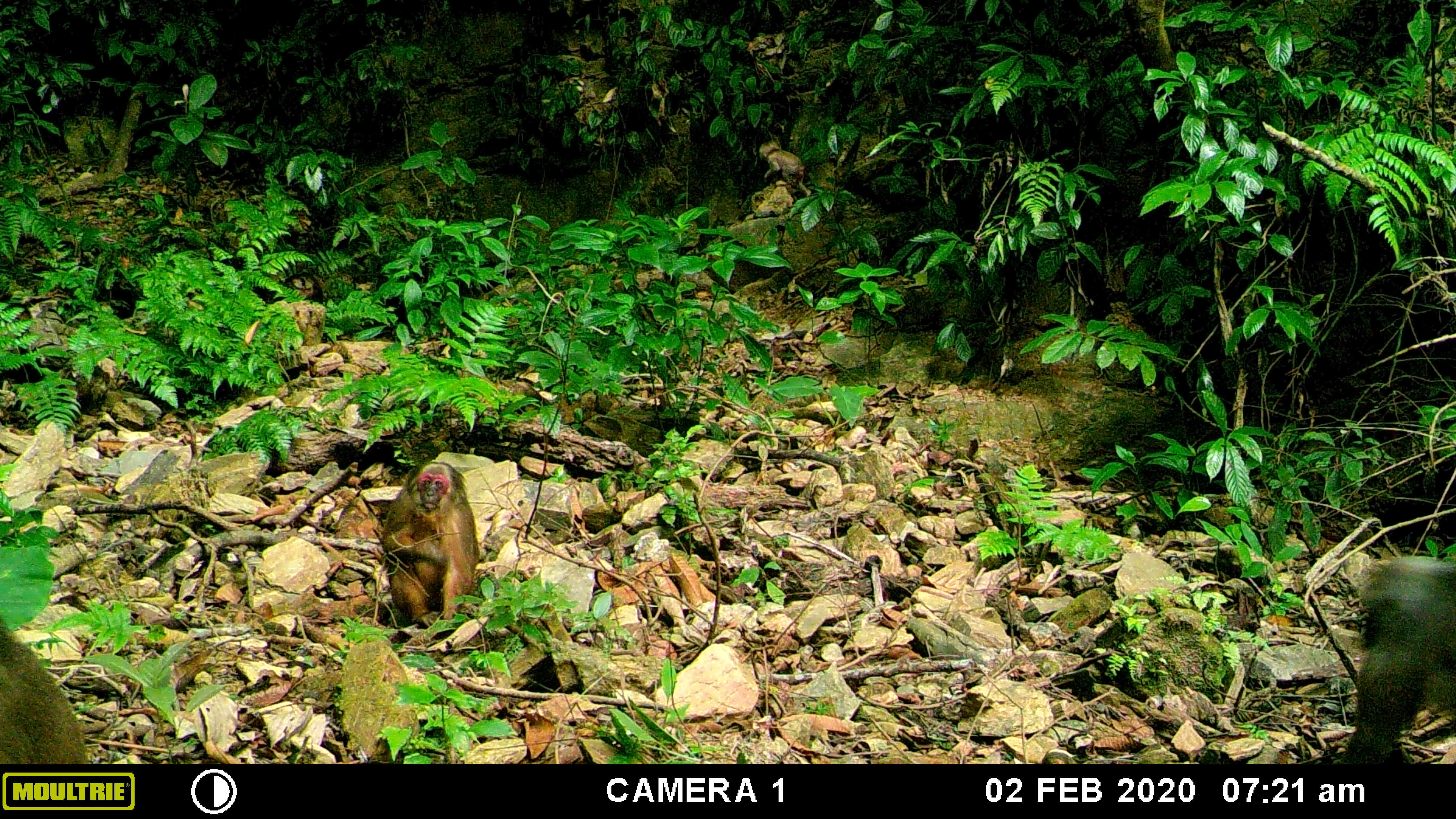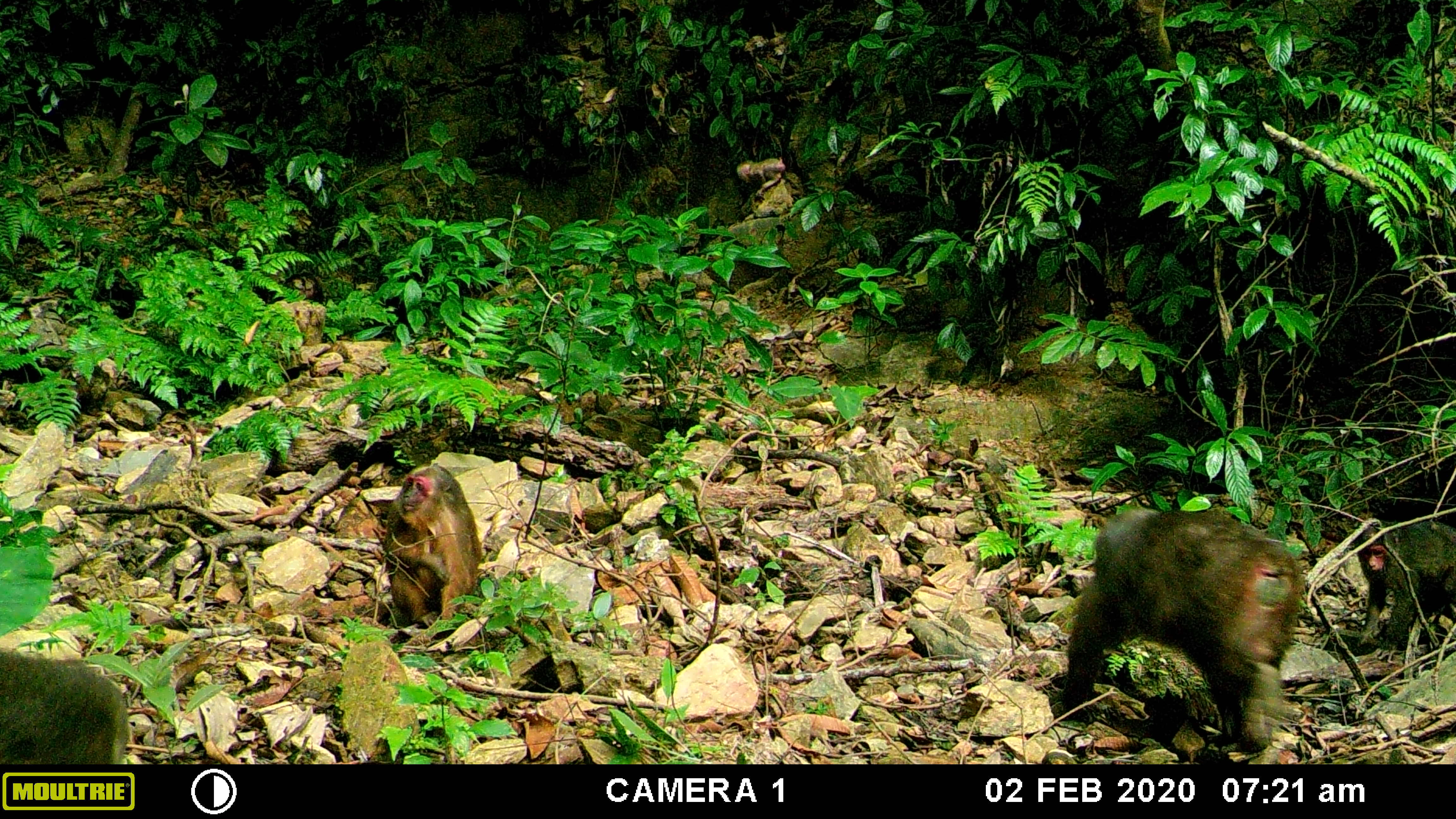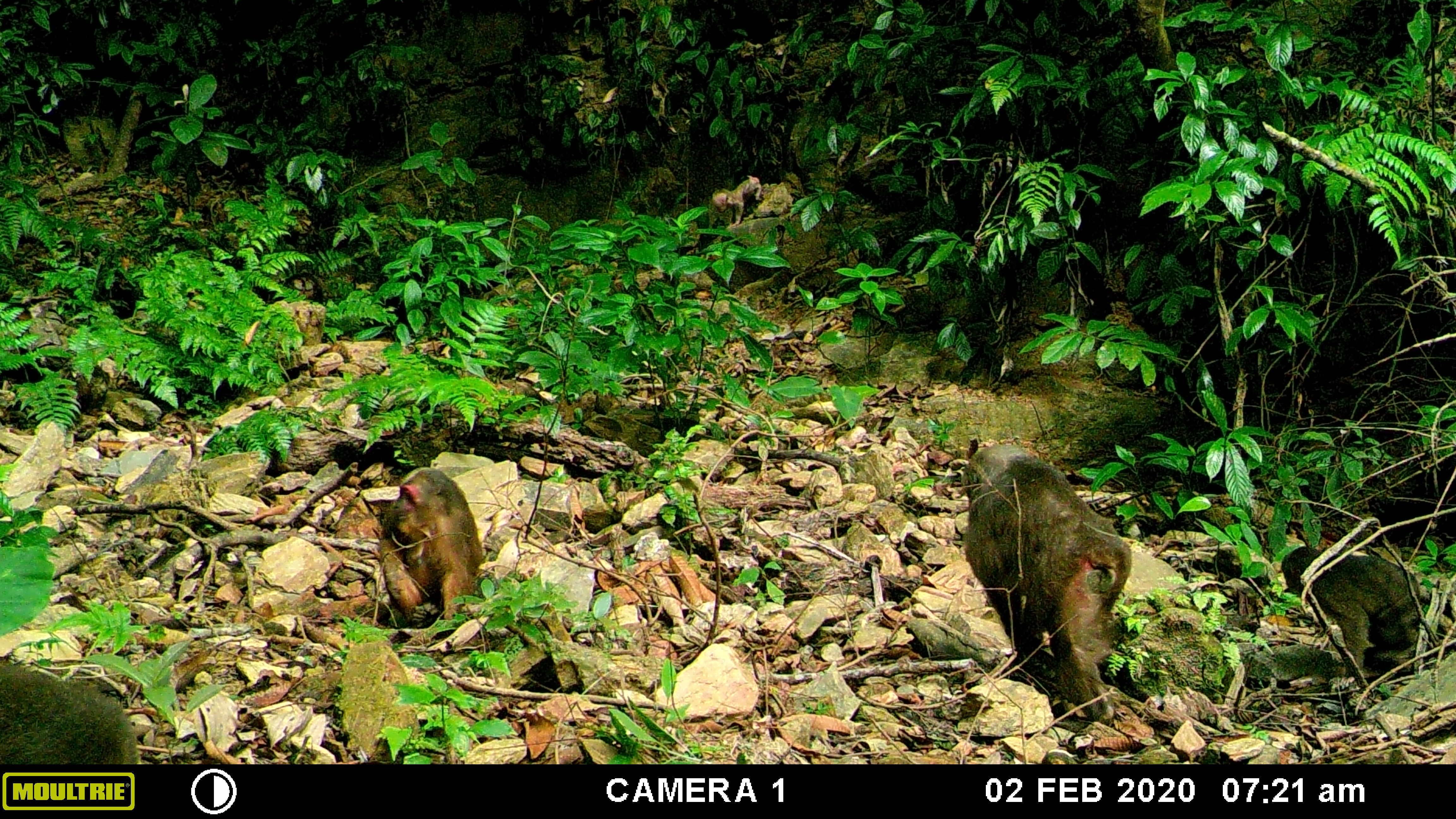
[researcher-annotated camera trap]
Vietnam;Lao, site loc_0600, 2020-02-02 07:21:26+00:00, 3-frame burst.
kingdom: Animalia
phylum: Chordata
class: Mammalia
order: Primates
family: Cercopithecidae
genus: Macaca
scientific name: Macaca arctoides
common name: stump-tailed macaque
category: stump tailed macaque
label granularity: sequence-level